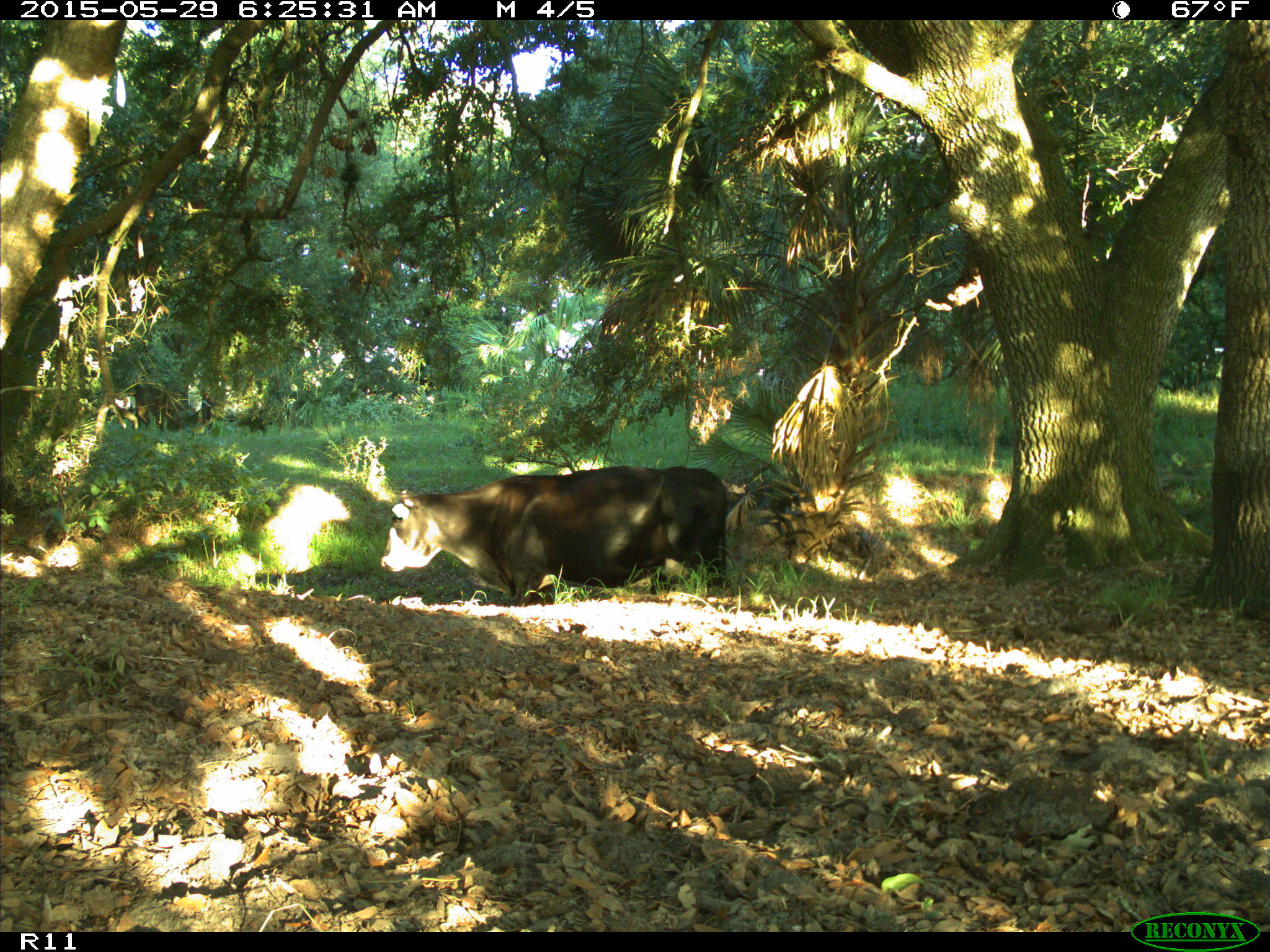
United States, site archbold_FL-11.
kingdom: Animalia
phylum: Chordata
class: Mammalia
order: Artiodactyla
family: Bovidae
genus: Bos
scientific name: Bos taurus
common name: domestic cow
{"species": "Bos taurus (domestic cow)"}